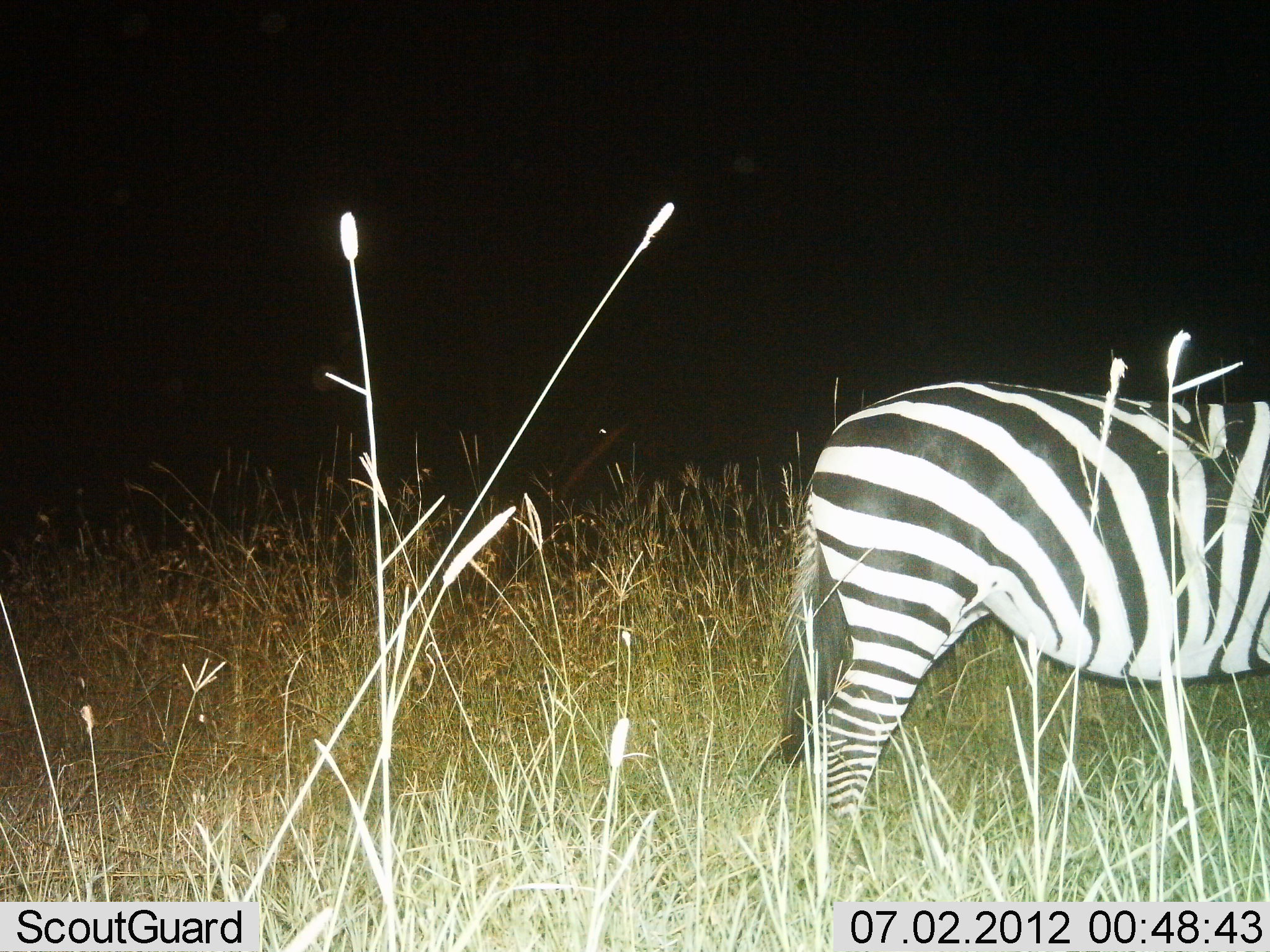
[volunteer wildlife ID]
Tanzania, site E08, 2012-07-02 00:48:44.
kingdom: Animalia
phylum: Chordata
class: Mammalia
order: Perissodactyla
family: Equidae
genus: Equus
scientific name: Equus quagga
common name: plains zebra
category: zebra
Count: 1.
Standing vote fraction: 100%.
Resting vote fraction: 0%.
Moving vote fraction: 0%.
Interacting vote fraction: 0%.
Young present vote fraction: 0%.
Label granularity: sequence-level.